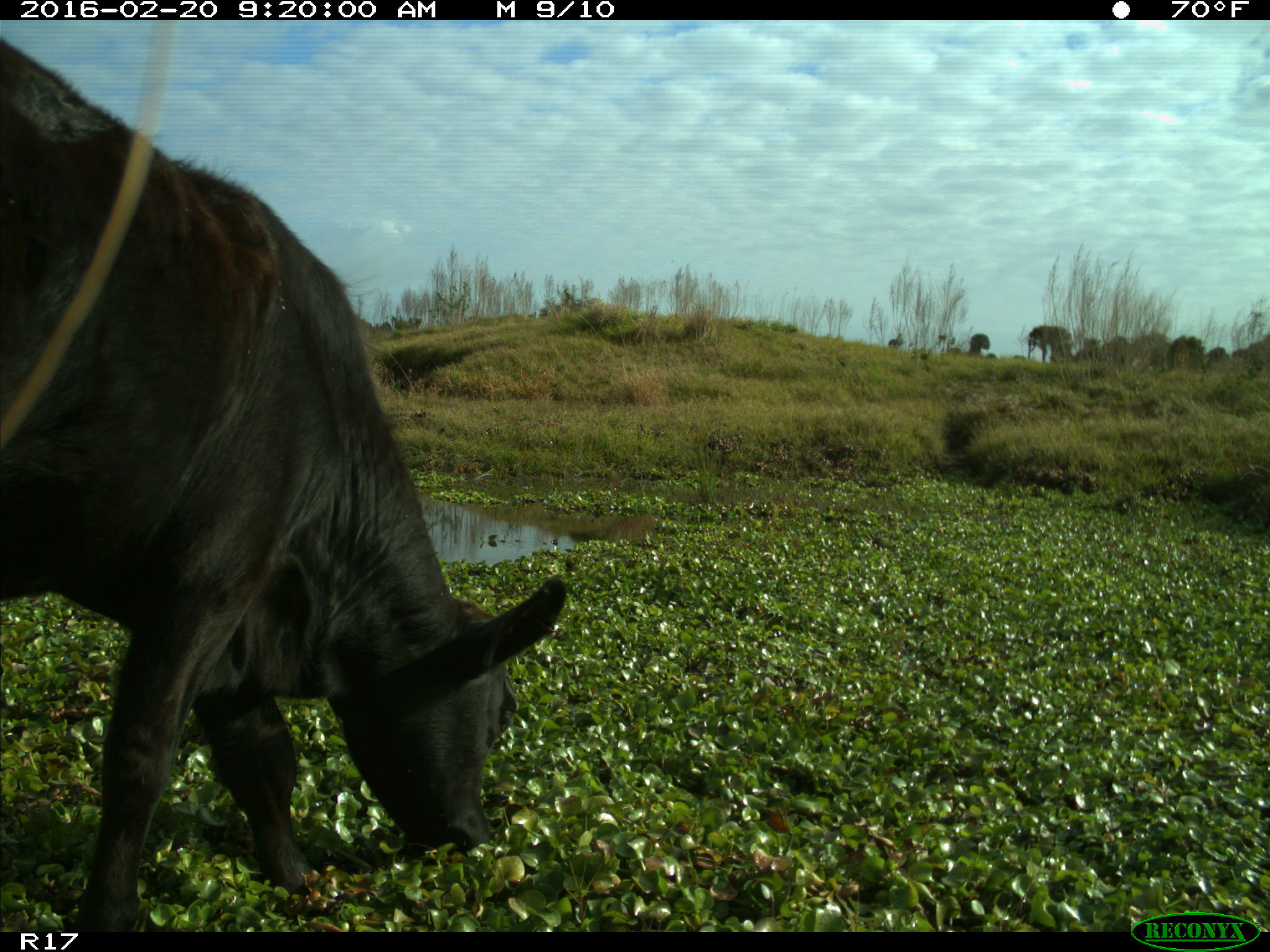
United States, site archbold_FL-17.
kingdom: Animalia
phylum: Chordata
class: Mammalia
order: Artiodactyla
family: Bovidae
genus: Bos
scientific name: Bos taurus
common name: domestic cow